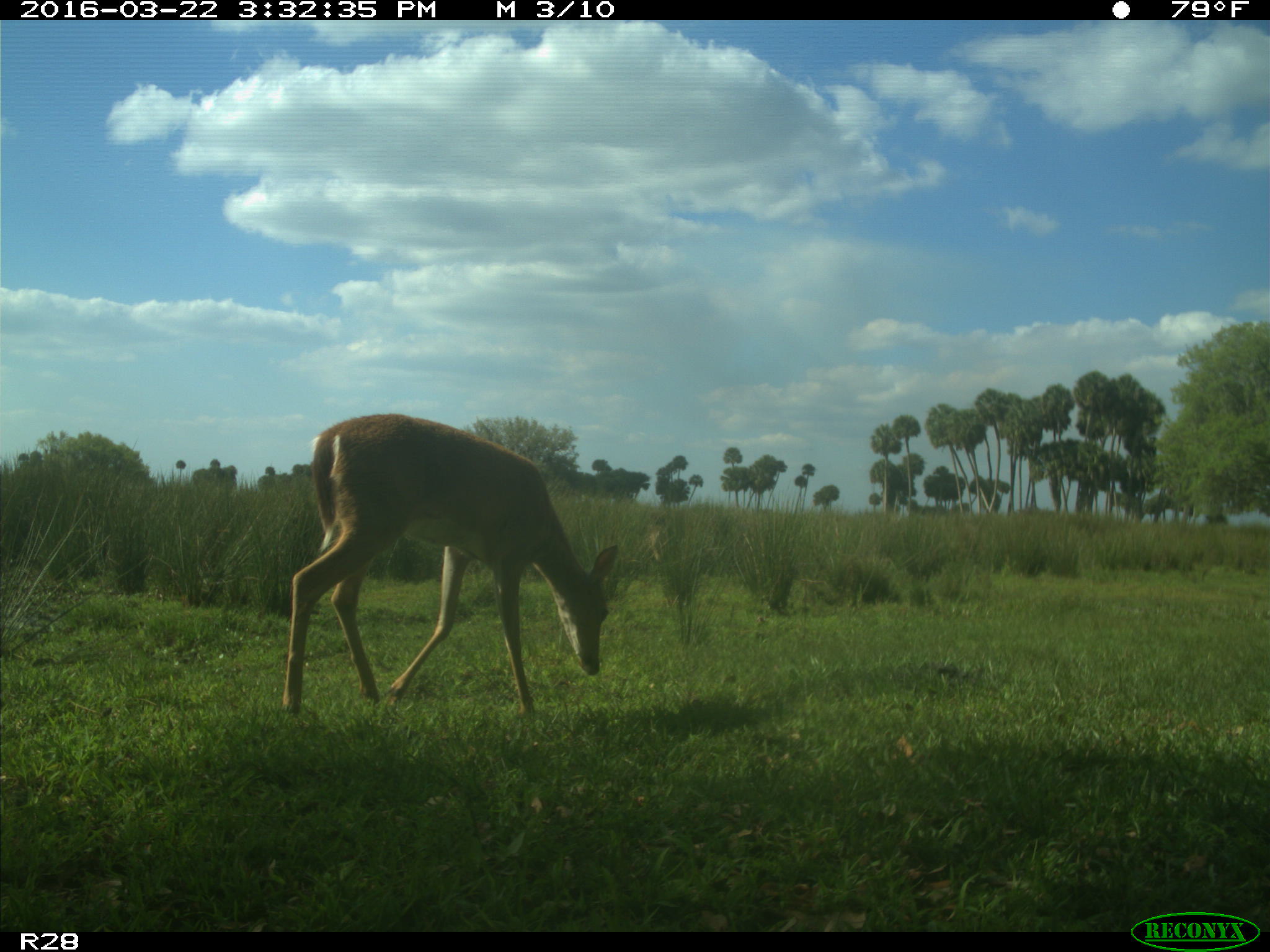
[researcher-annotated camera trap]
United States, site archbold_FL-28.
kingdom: Animalia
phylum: Chordata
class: Mammalia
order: Artiodactyla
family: Cervidae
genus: Odocoileus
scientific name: Odocoileus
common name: deer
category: unidentified deer